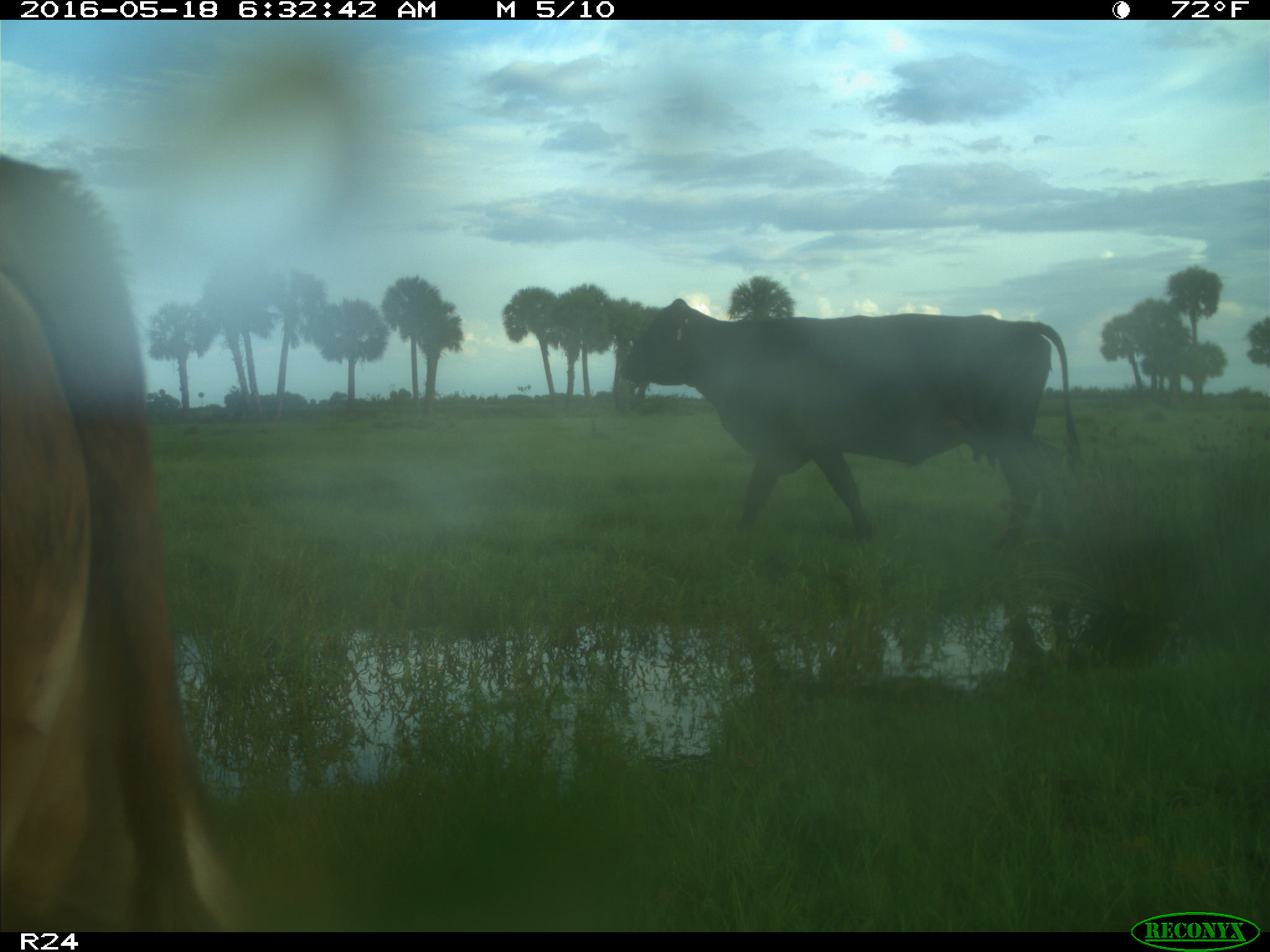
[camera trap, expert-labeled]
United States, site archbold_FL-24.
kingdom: Animalia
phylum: Chordata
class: Mammalia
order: Artiodactyla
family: Bovidae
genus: Bos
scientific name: Bos taurus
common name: domestic cow